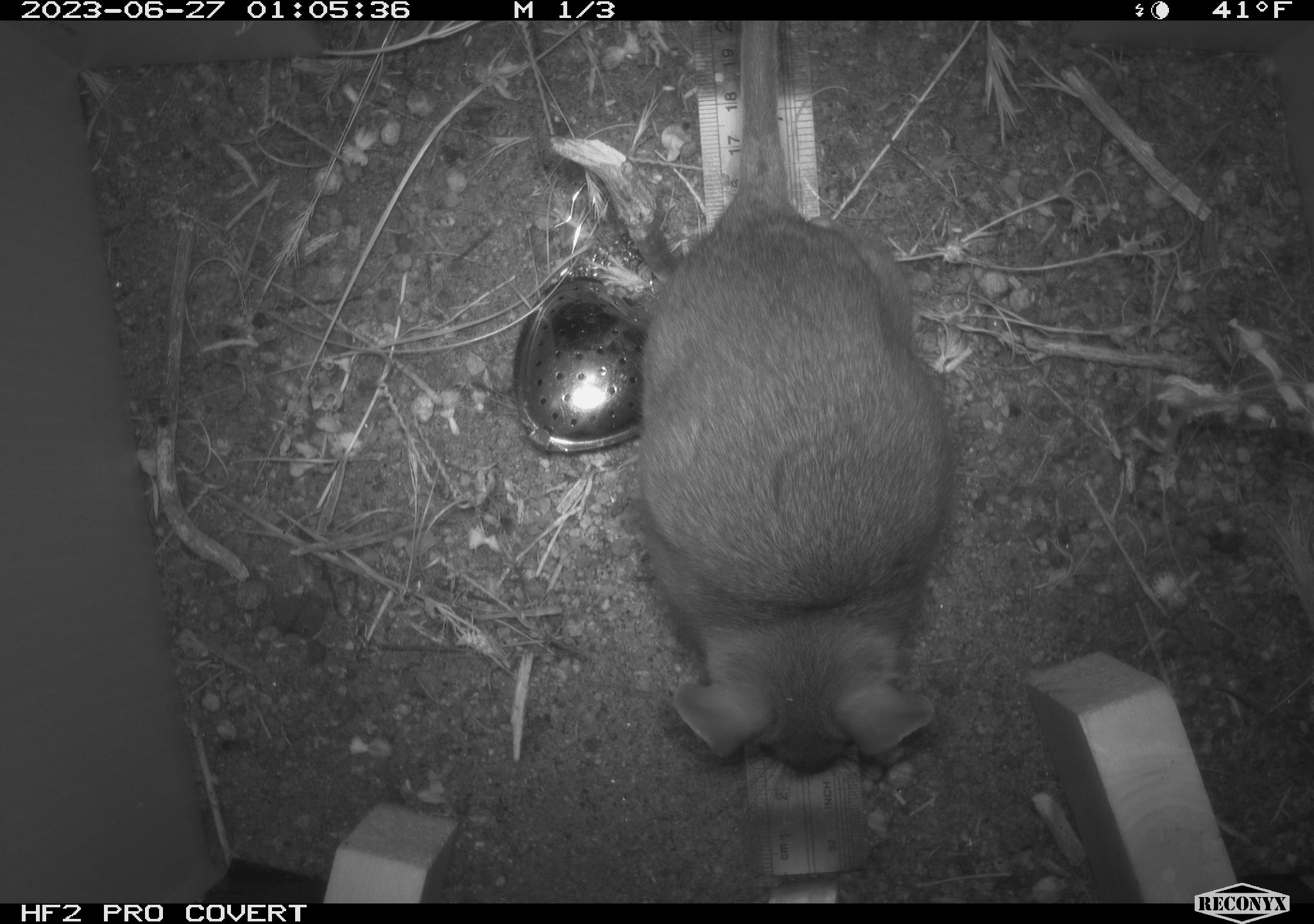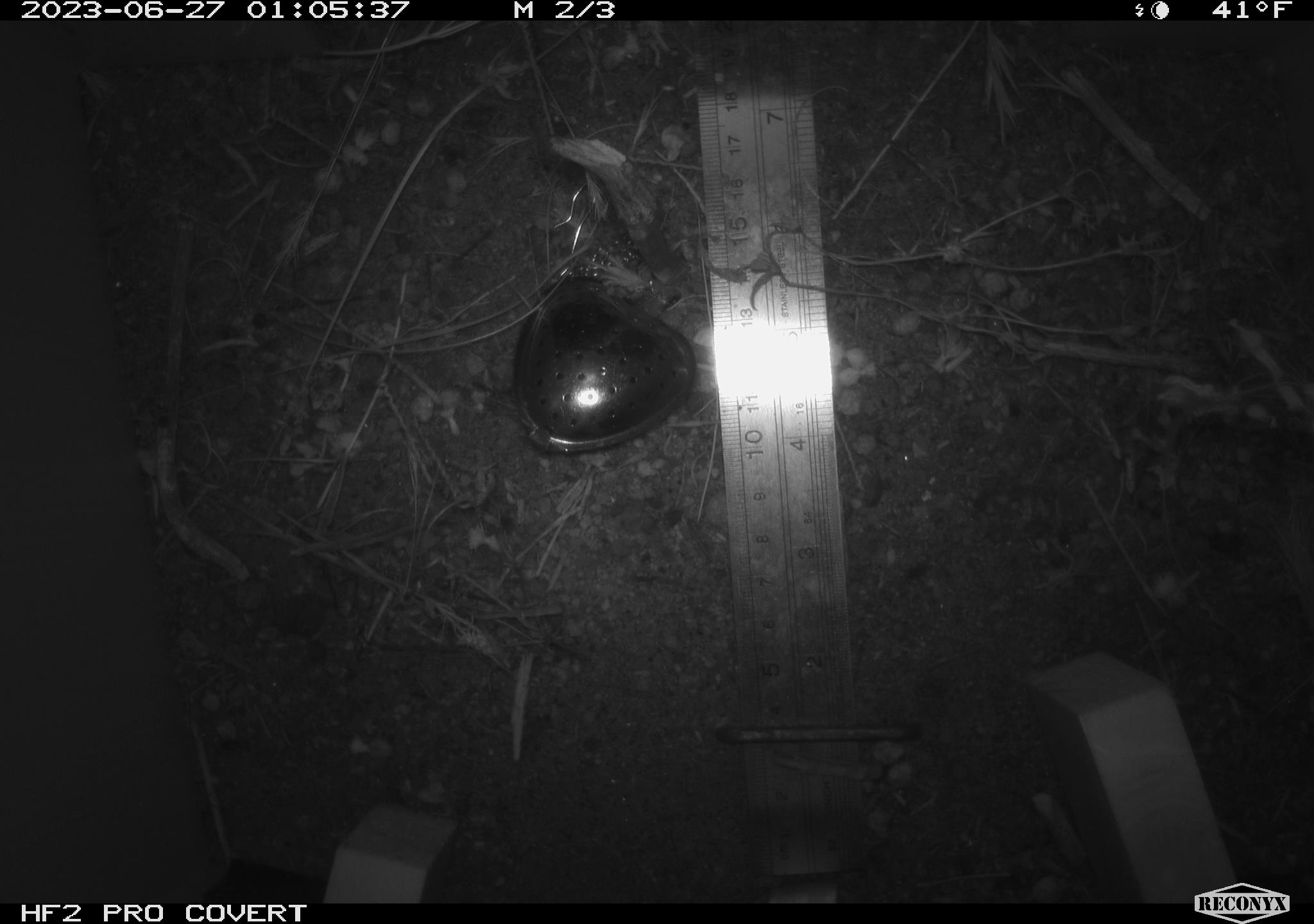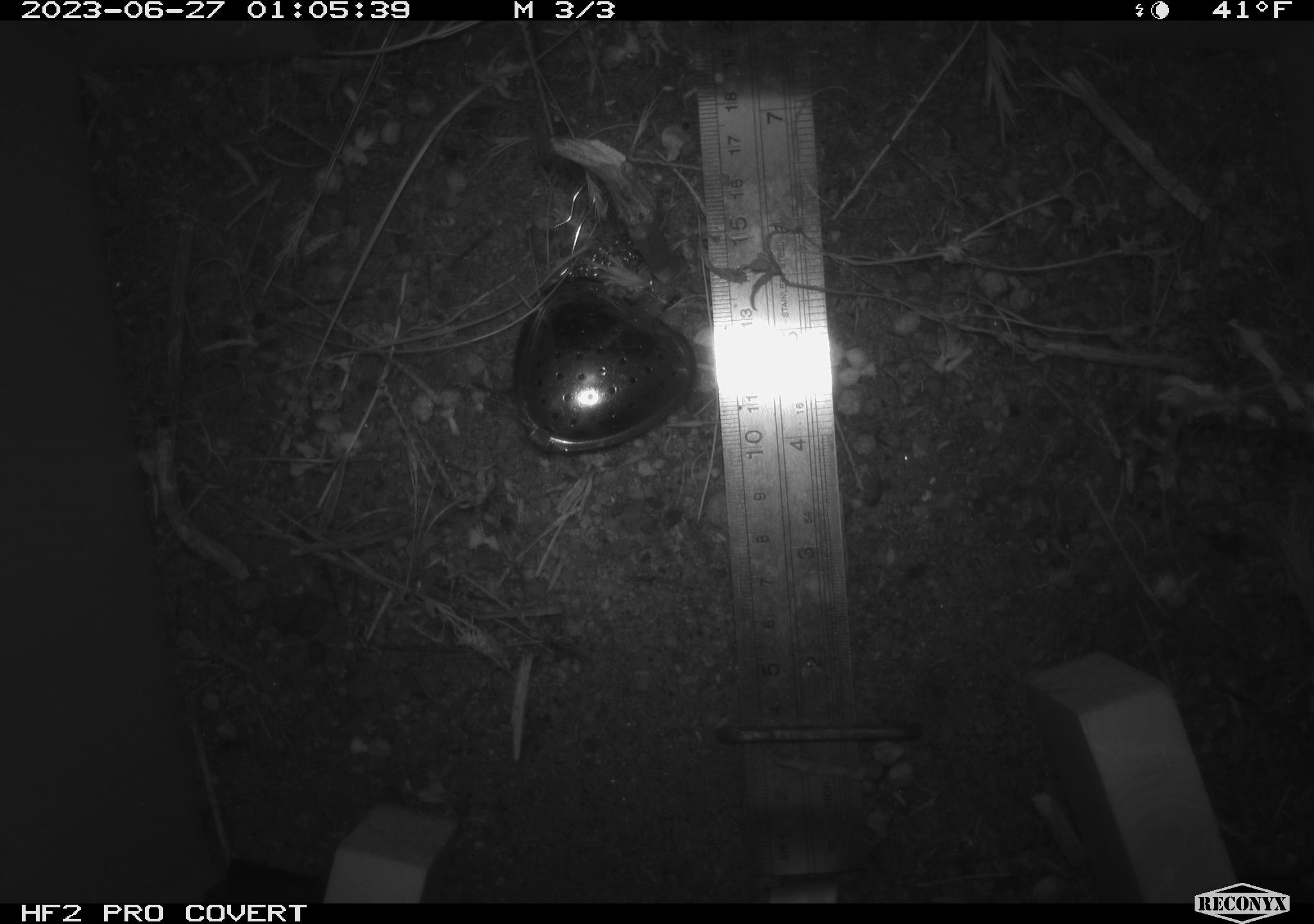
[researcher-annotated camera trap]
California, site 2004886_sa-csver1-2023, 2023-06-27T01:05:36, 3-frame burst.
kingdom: Animalia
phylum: Chordata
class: Mammalia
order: Rodentia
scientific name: Rodentia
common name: mouse species